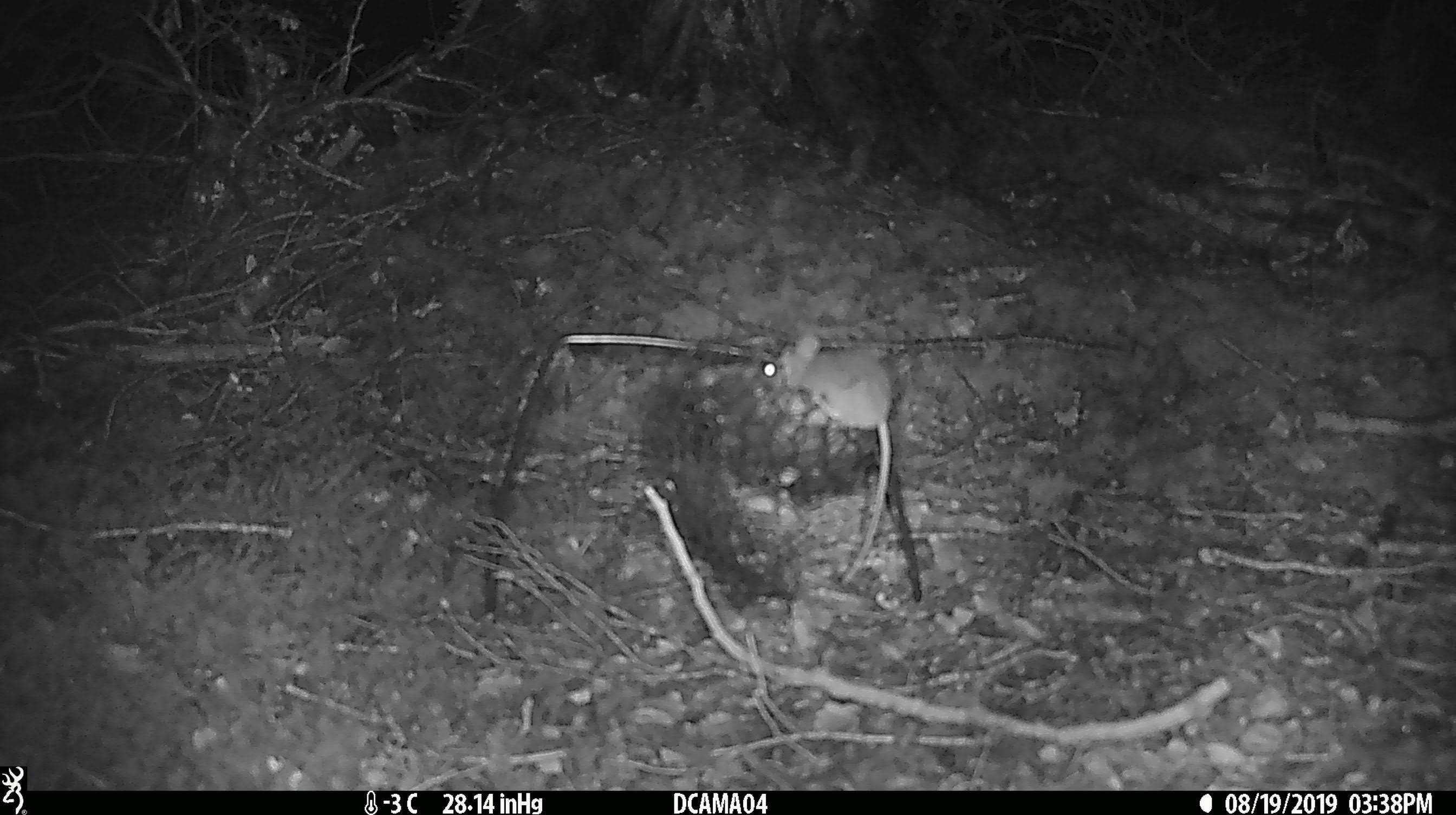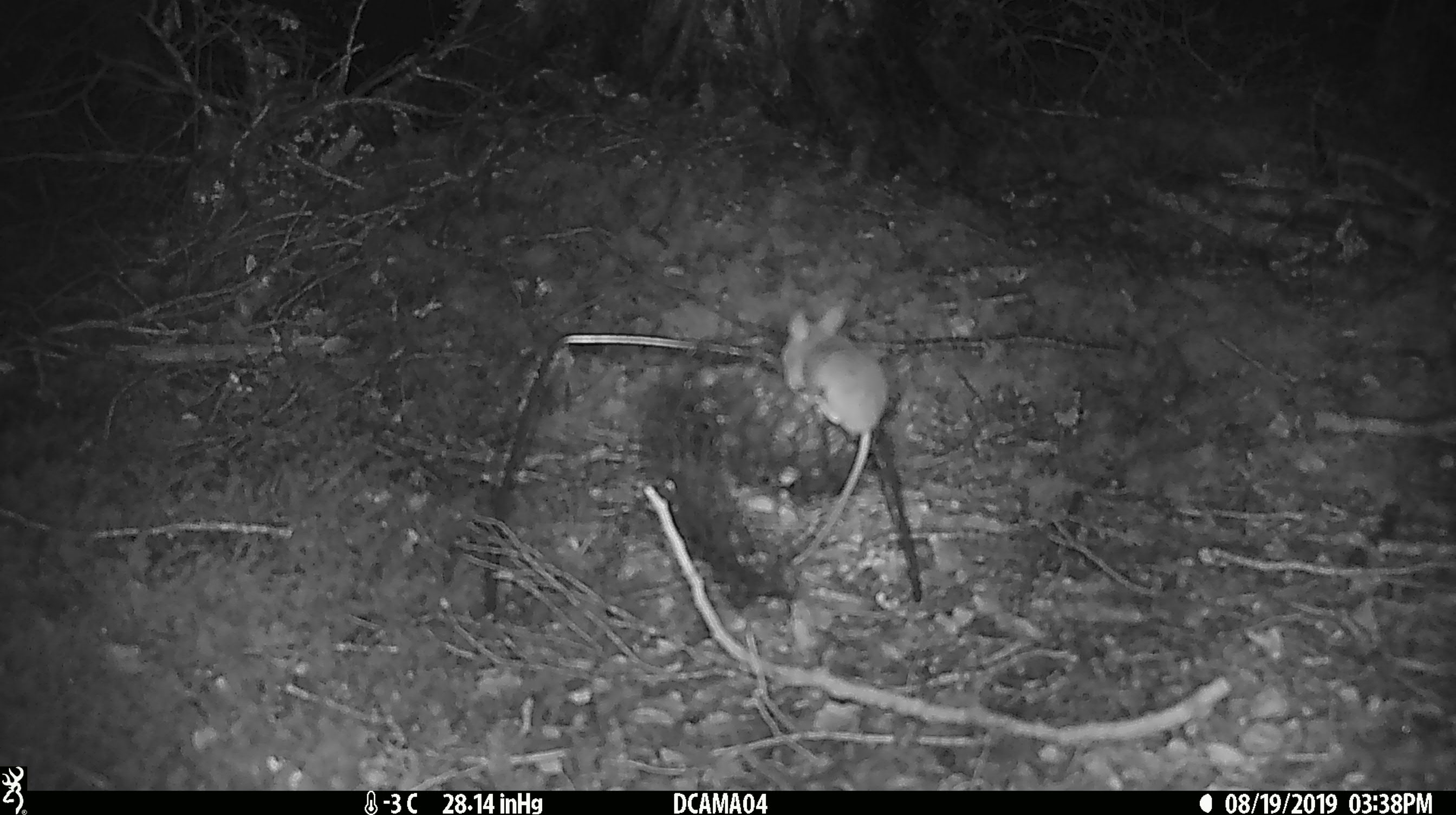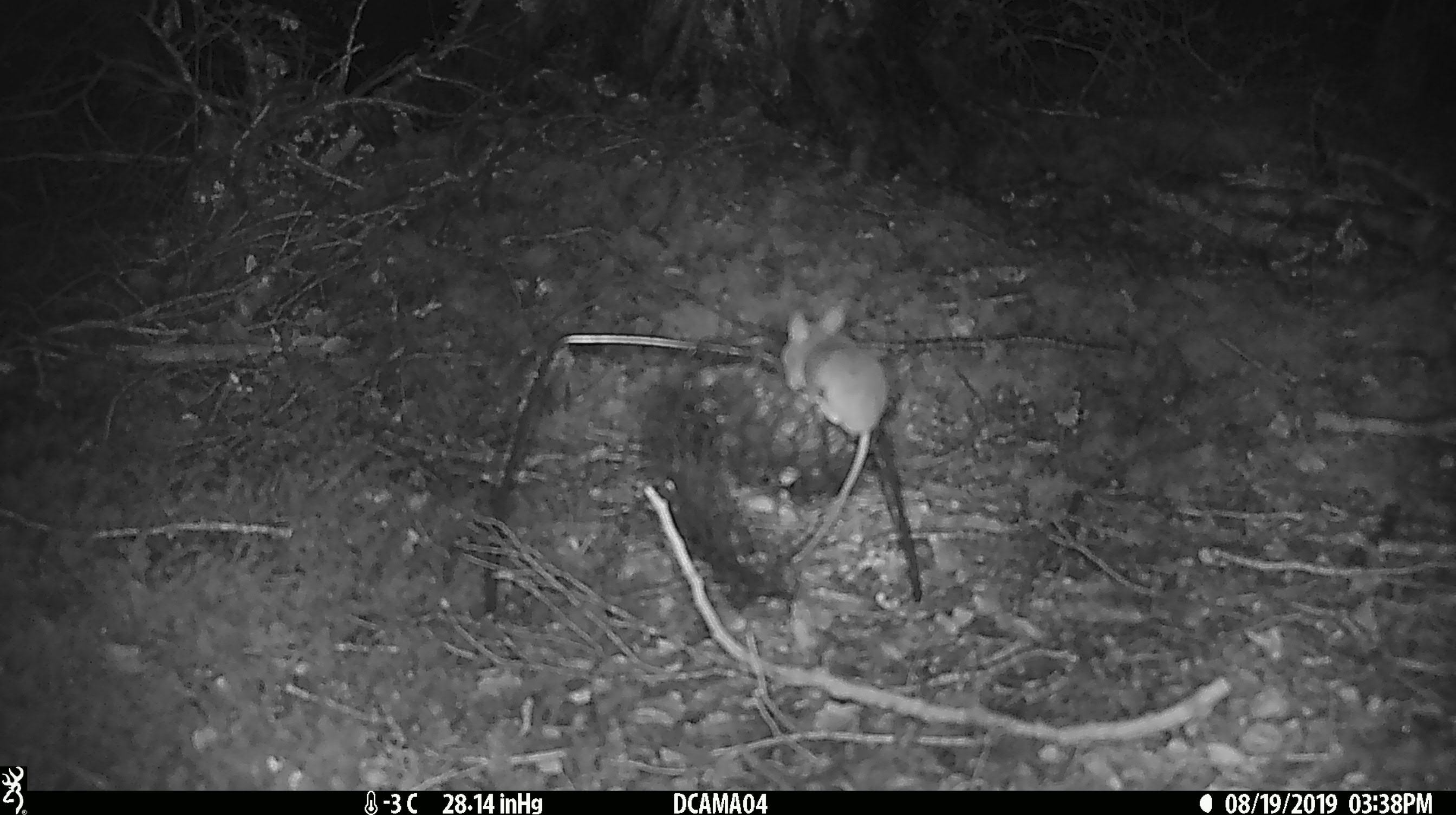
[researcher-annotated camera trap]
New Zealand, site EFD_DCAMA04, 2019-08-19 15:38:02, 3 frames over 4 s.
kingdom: Animalia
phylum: Chordata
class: Mammalia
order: Rodentia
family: Muridae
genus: Mus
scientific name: Mus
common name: mouse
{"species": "mouse (Mus)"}